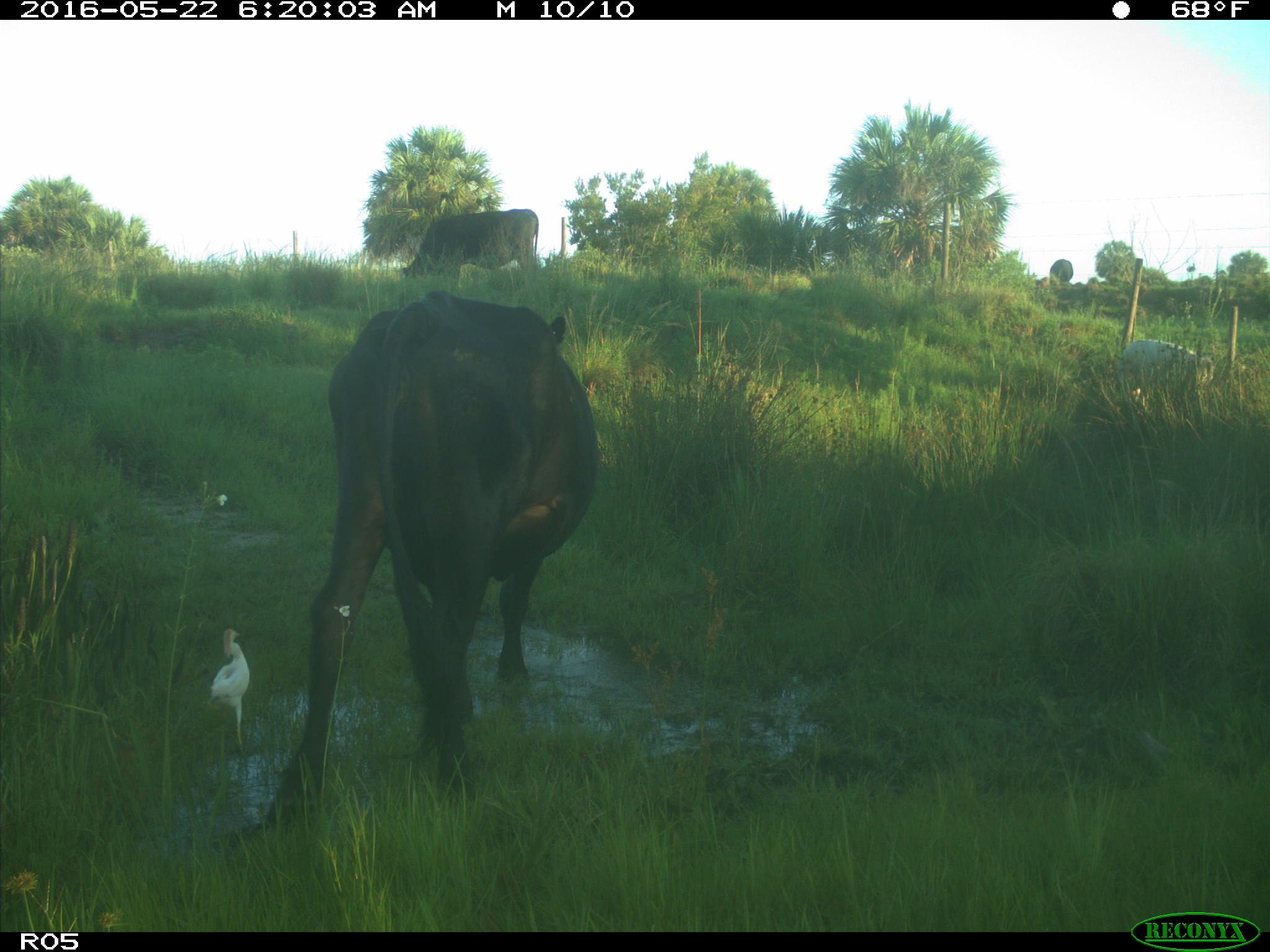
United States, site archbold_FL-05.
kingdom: Animalia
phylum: Chordata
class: Mammalia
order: Artiodactyla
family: Bovidae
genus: Bos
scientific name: Bos taurus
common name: domestic cow